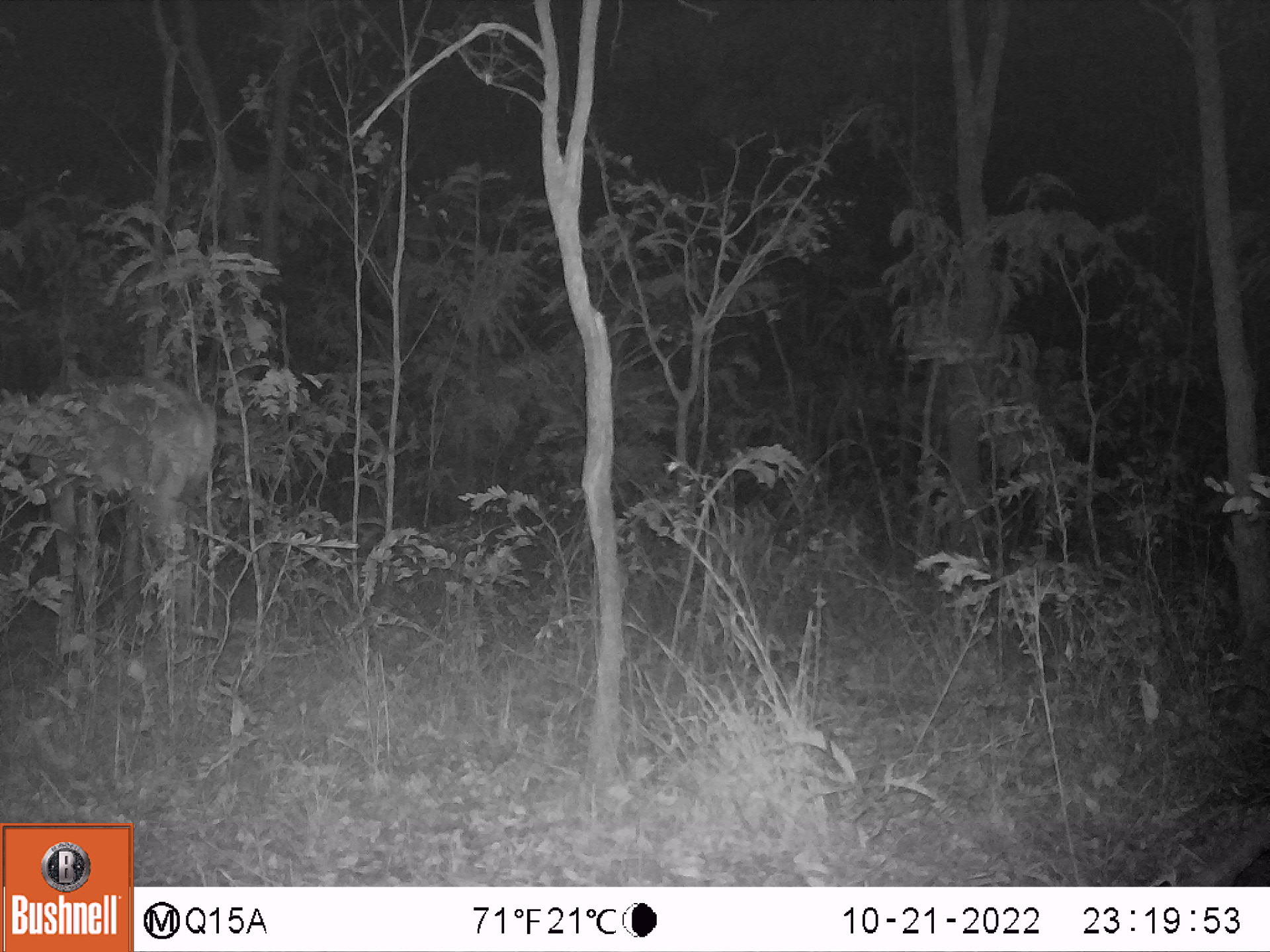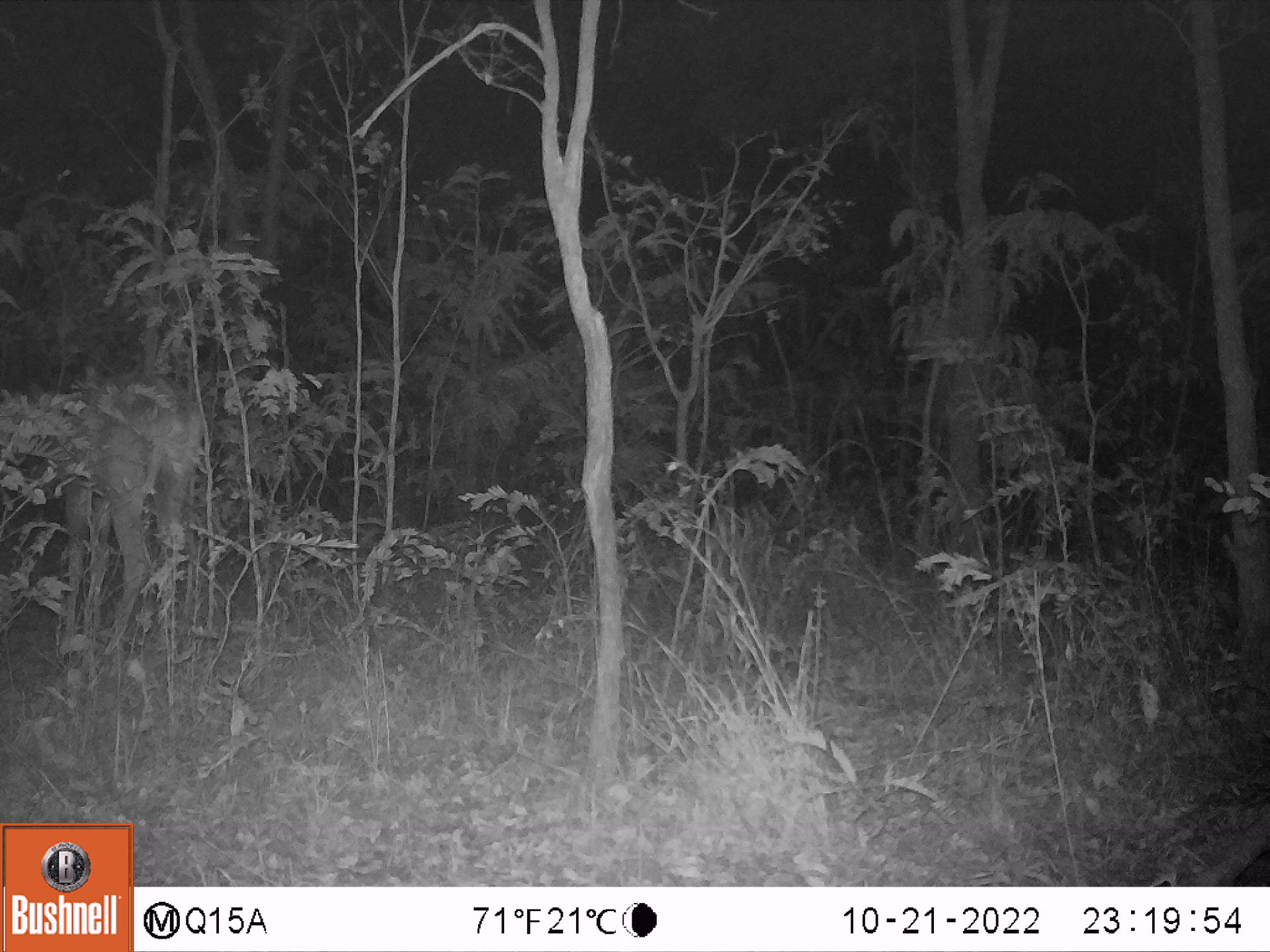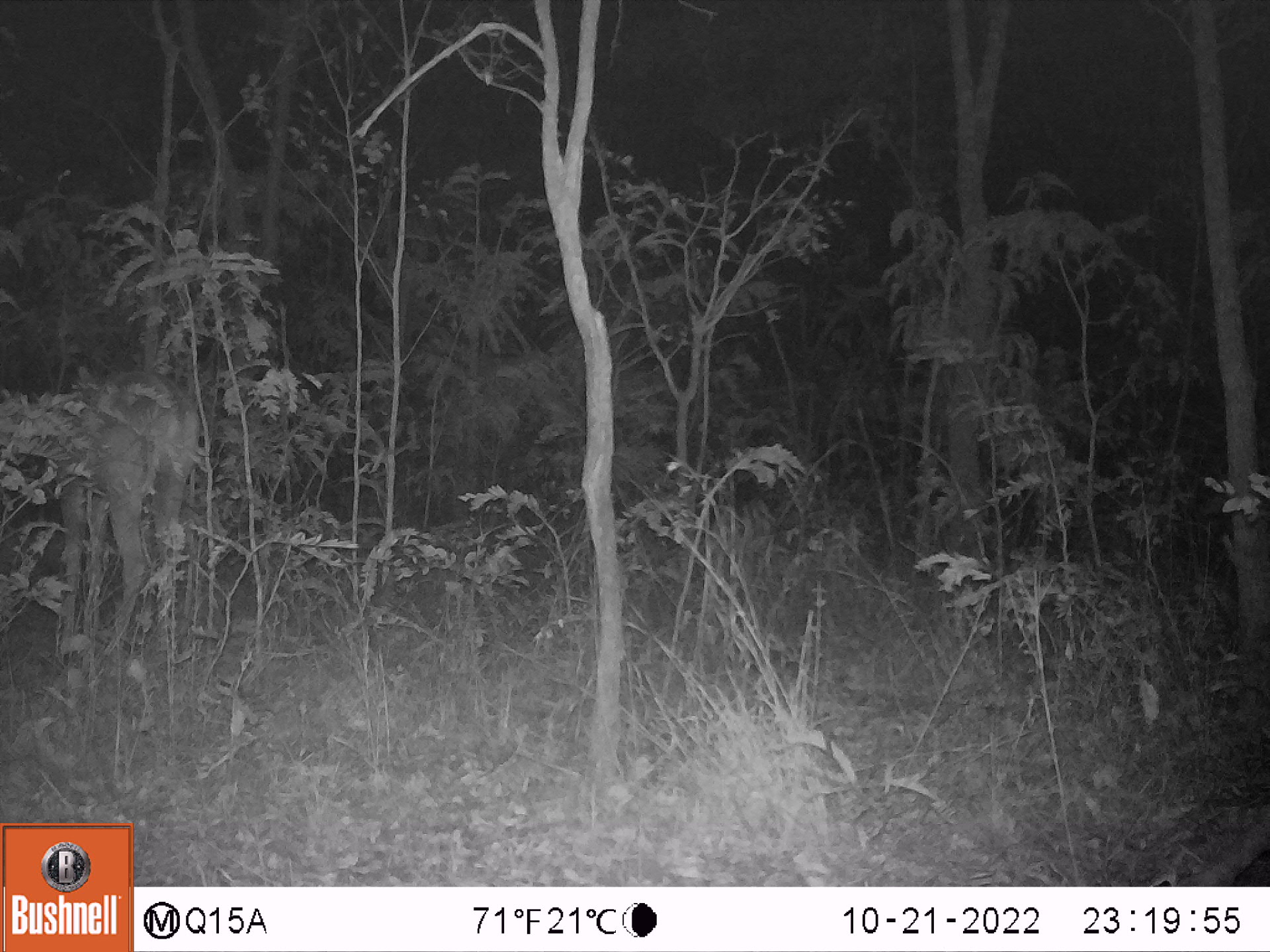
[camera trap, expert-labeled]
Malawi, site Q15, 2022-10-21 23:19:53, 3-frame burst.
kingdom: Animalia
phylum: Chordata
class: Mammalia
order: Artiodactyla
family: Bovidae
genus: Tragelaphus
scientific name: Tragelaphus strepsiceros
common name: greater kudu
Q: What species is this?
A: Greater kudu (Tragelaphus strepsiceros).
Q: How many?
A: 1.